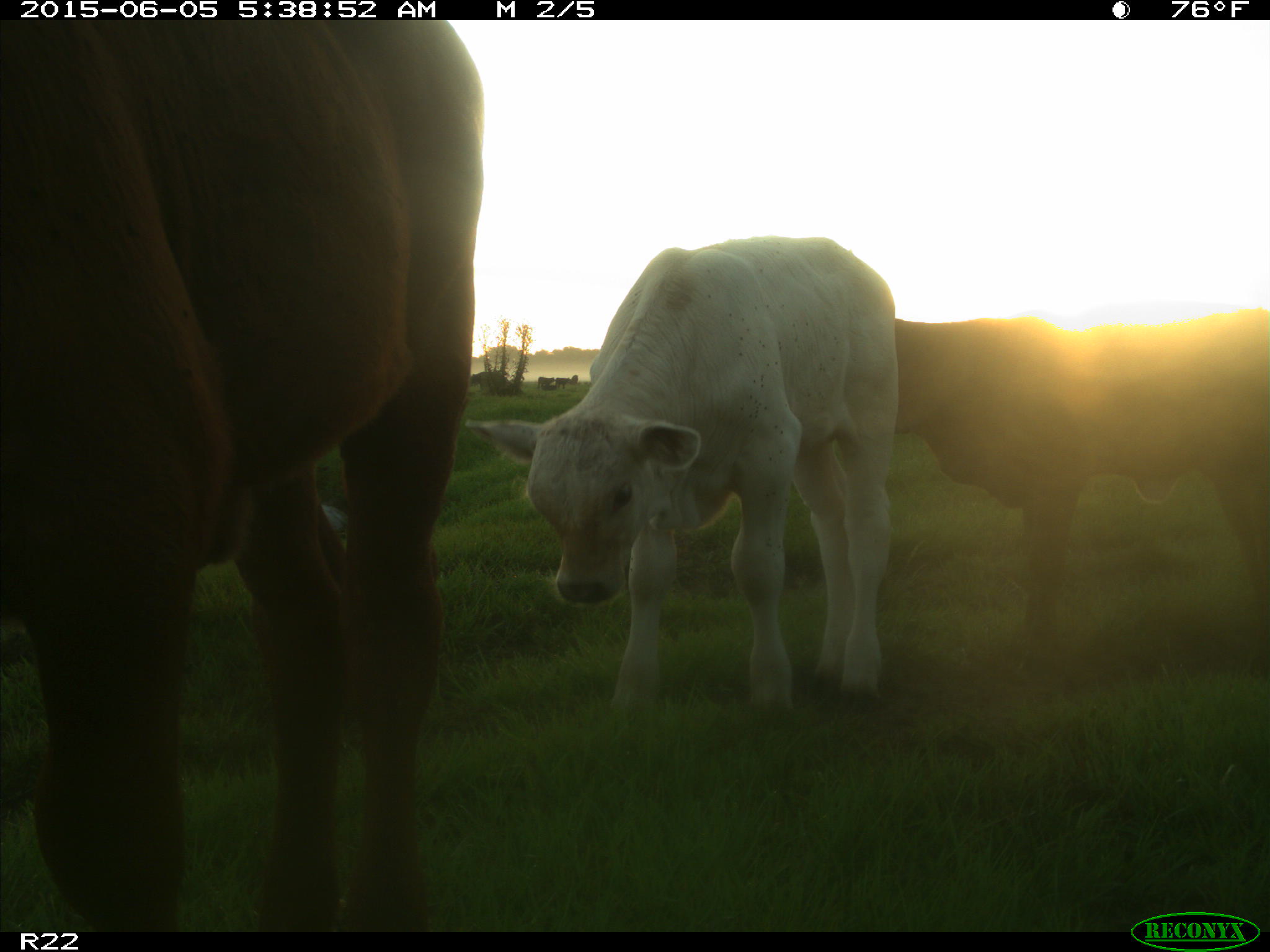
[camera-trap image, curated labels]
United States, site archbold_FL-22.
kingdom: Animalia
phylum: Chordata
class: Mammalia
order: Artiodactyla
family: Bovidae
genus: Bos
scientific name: Bos taurus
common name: domestic cow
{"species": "Bos taurus (domestic cow)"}